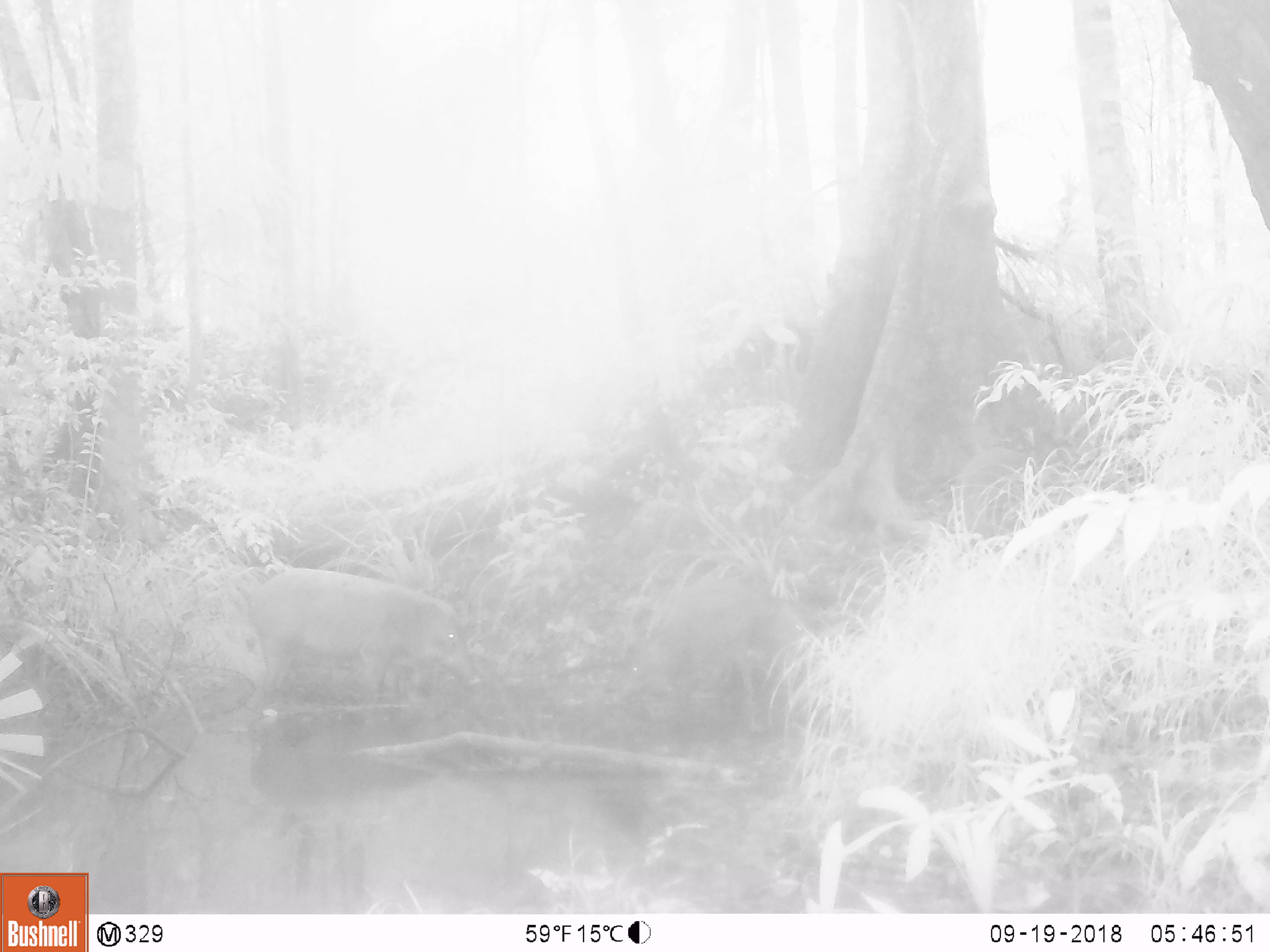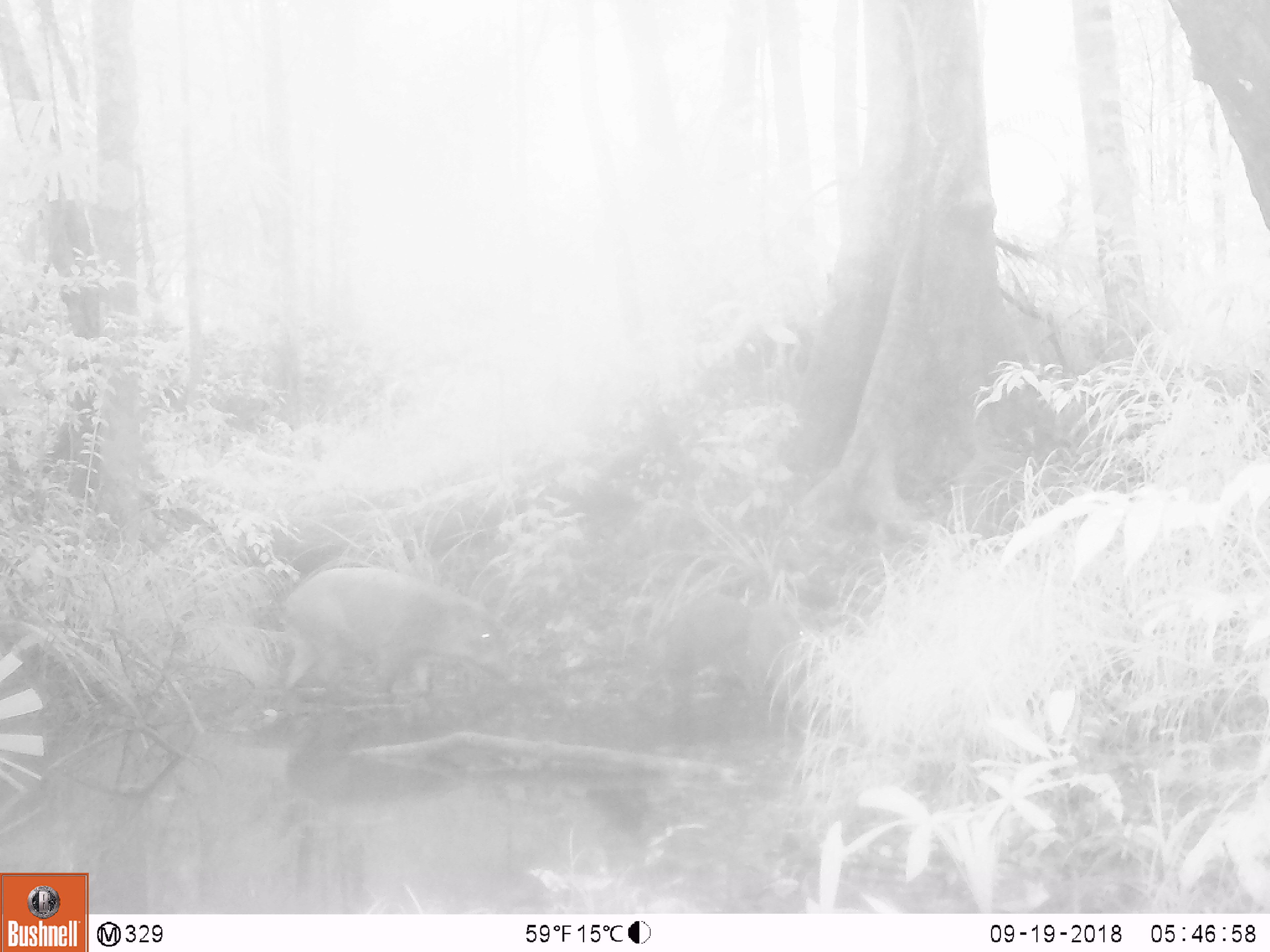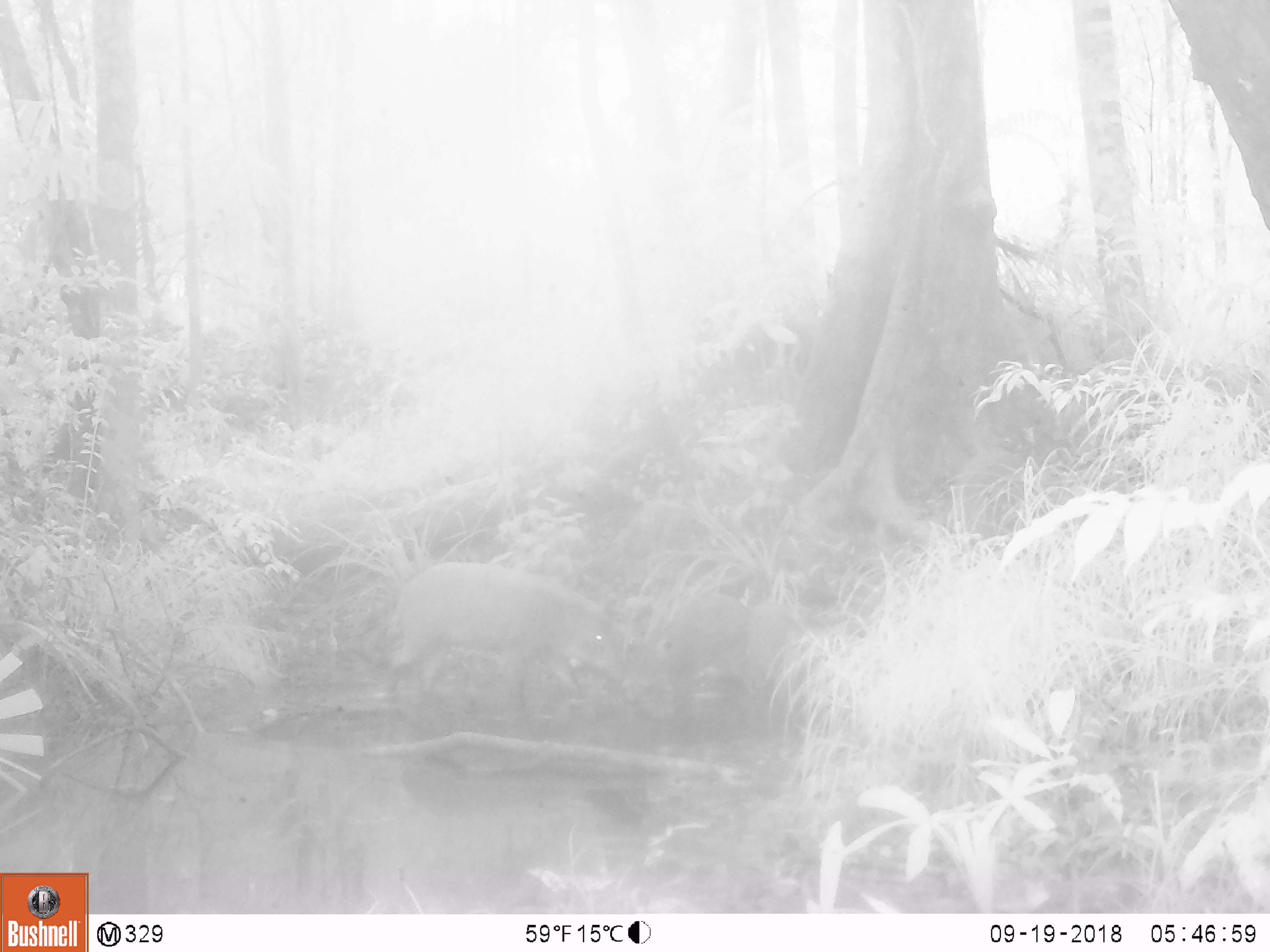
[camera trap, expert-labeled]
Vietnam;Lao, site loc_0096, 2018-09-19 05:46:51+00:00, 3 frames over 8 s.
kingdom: Animalia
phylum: Chordata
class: Mammalia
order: Artiodactyla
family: Suidae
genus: Sus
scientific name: Sus scrofa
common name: eurasian wild pig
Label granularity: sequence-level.